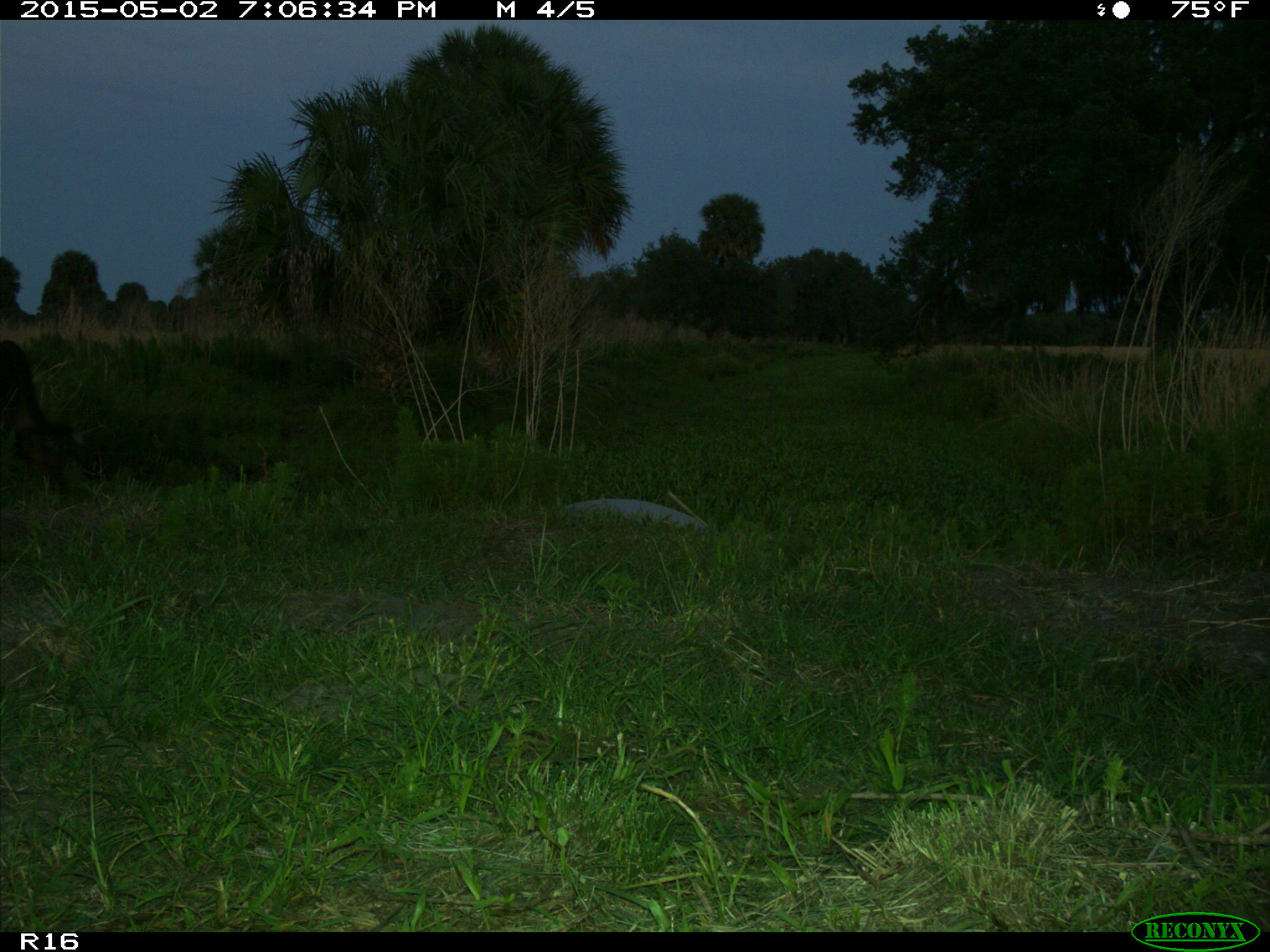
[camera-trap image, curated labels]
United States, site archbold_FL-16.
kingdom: Animalia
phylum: Chordata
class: Mammalia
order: Artiodactyla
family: Bovidae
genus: Bos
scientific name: Bos taurus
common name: domestic cow